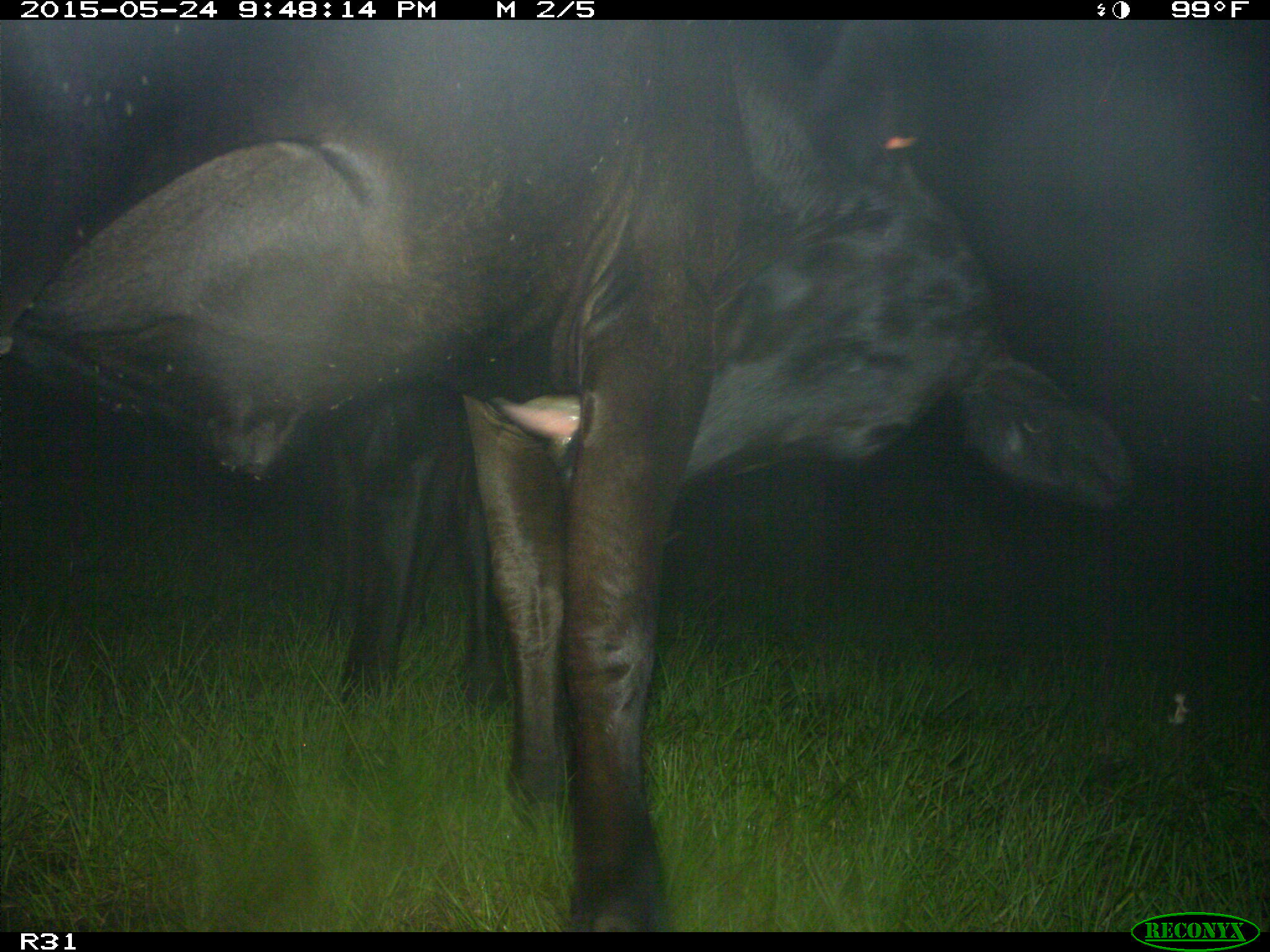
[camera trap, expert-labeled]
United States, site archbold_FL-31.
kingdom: Animalia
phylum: Chordata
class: Mammalia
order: Artiodactyla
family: Bovidae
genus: Bos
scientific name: Bos taurus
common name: domestic cow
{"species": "Bos taurus (domestic cow)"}